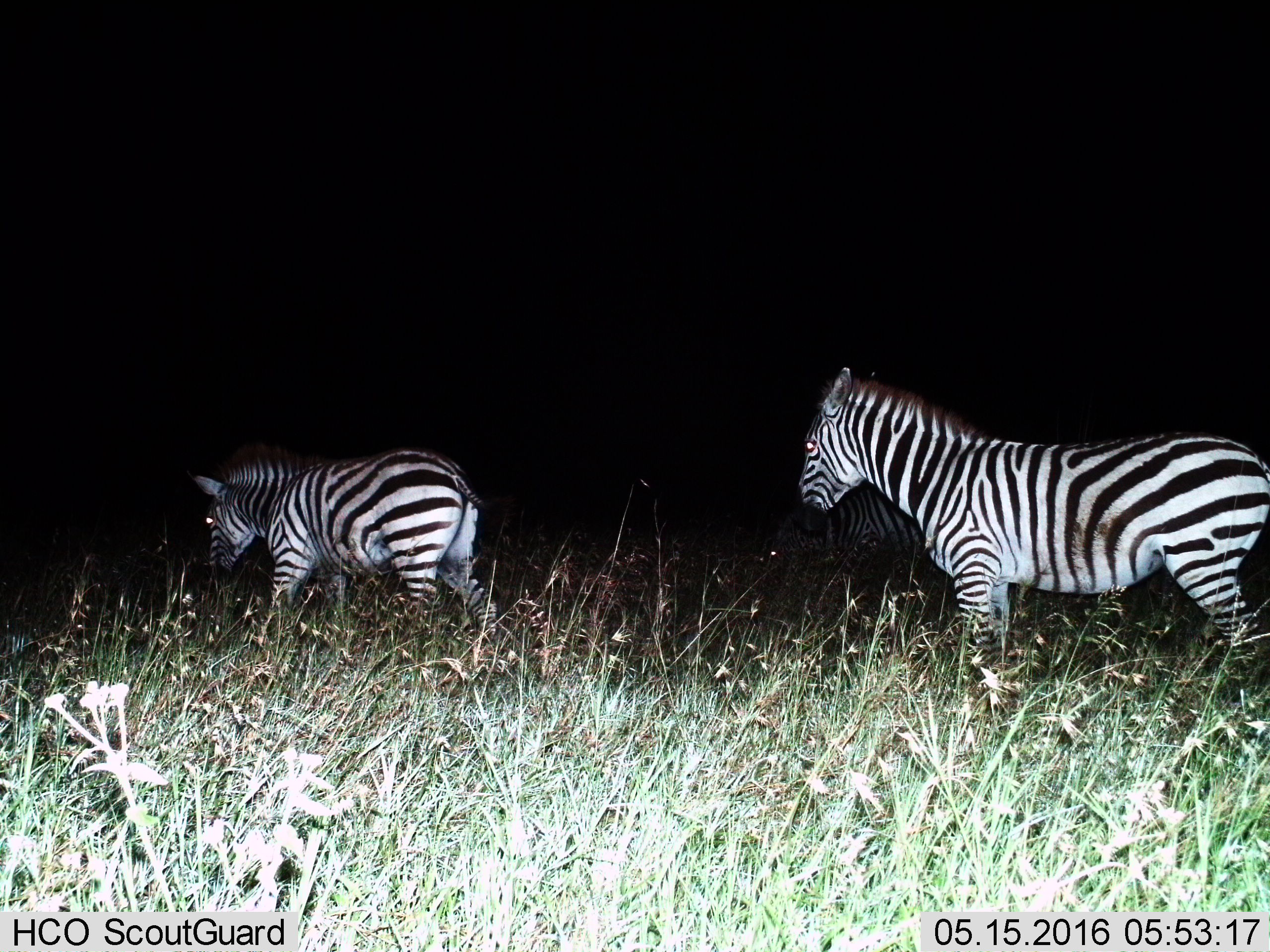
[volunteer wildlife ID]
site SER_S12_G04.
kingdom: Animalia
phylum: Chordata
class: Mammalia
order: Perissodactyla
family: Equidae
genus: Equus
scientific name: Equus quagga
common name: plains zebra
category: zebraplains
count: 2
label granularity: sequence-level